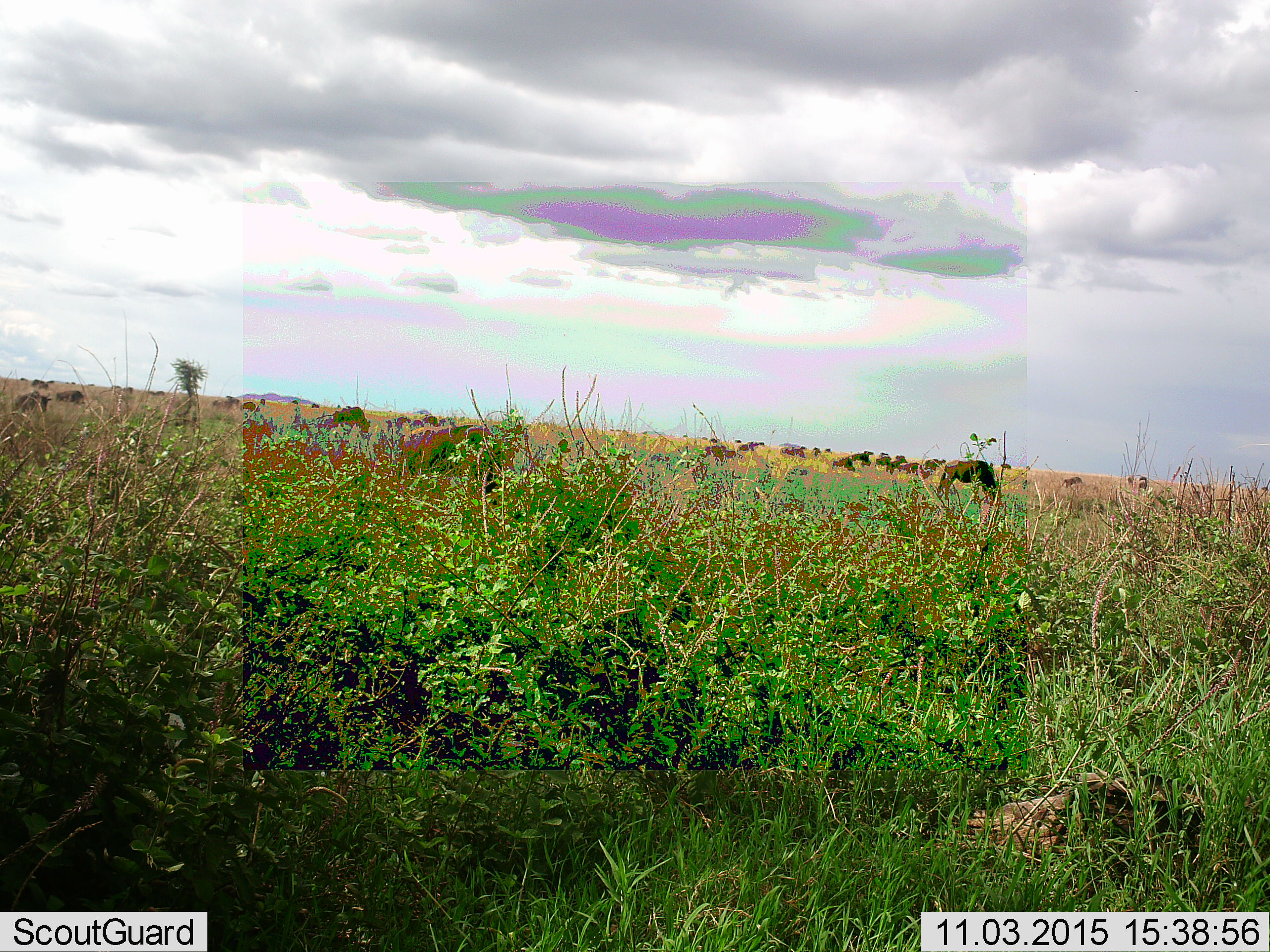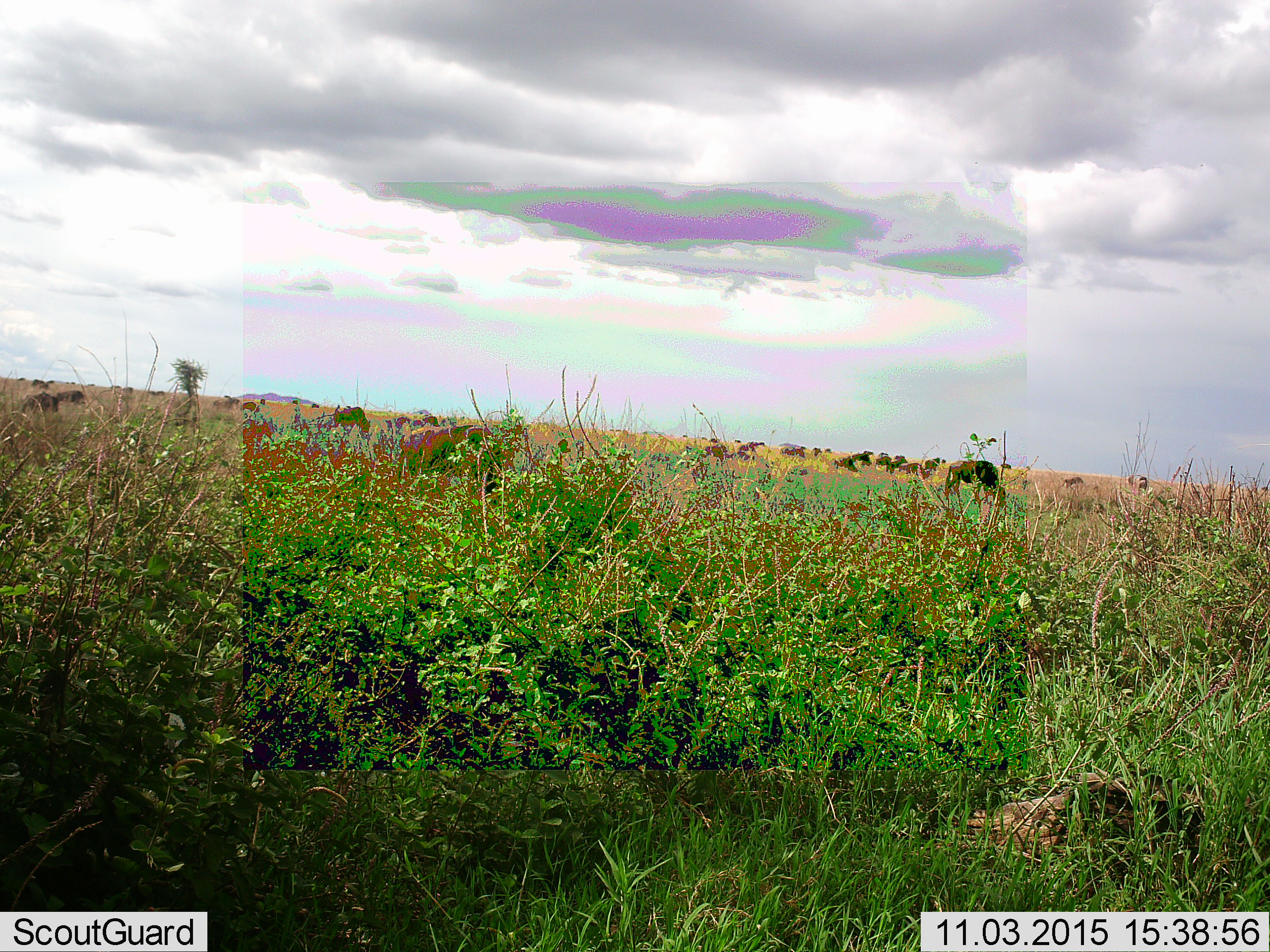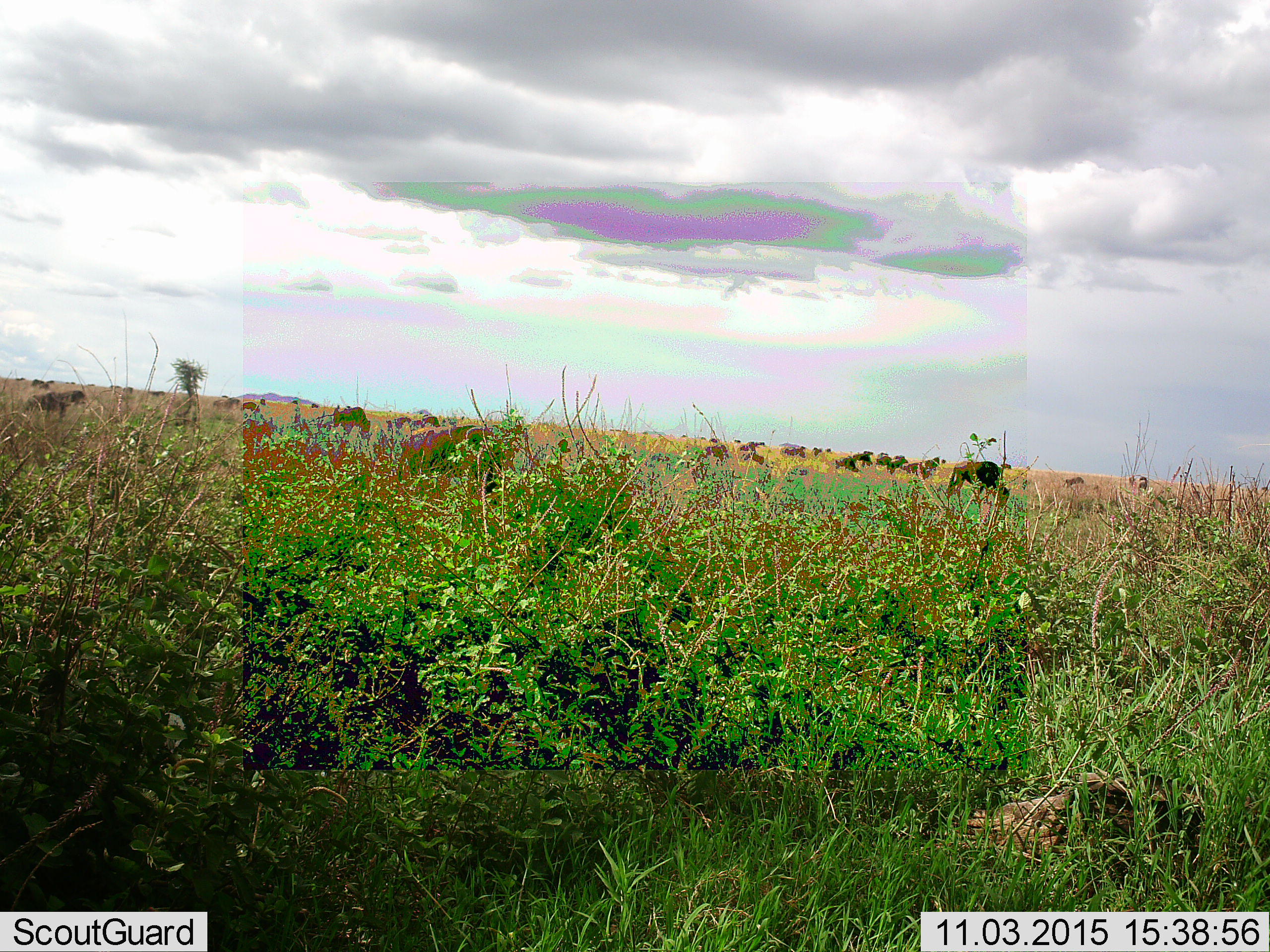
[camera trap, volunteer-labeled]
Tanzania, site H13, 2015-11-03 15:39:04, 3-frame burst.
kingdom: Animalia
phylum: Chordata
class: Mammalia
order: Artiodactyla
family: Bovidae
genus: Connochaetes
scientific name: Connochaetes taurinus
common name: blue wildebeest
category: wildebeest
Wildebeest (blue wildebeest) (Connochaetes taurinus), count 11-50. Behavior (volunteer vote fractions): standing 33%, resting 11%, moving 33%, interacting 11%. Young present (vote fraction): 0%. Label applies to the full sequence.